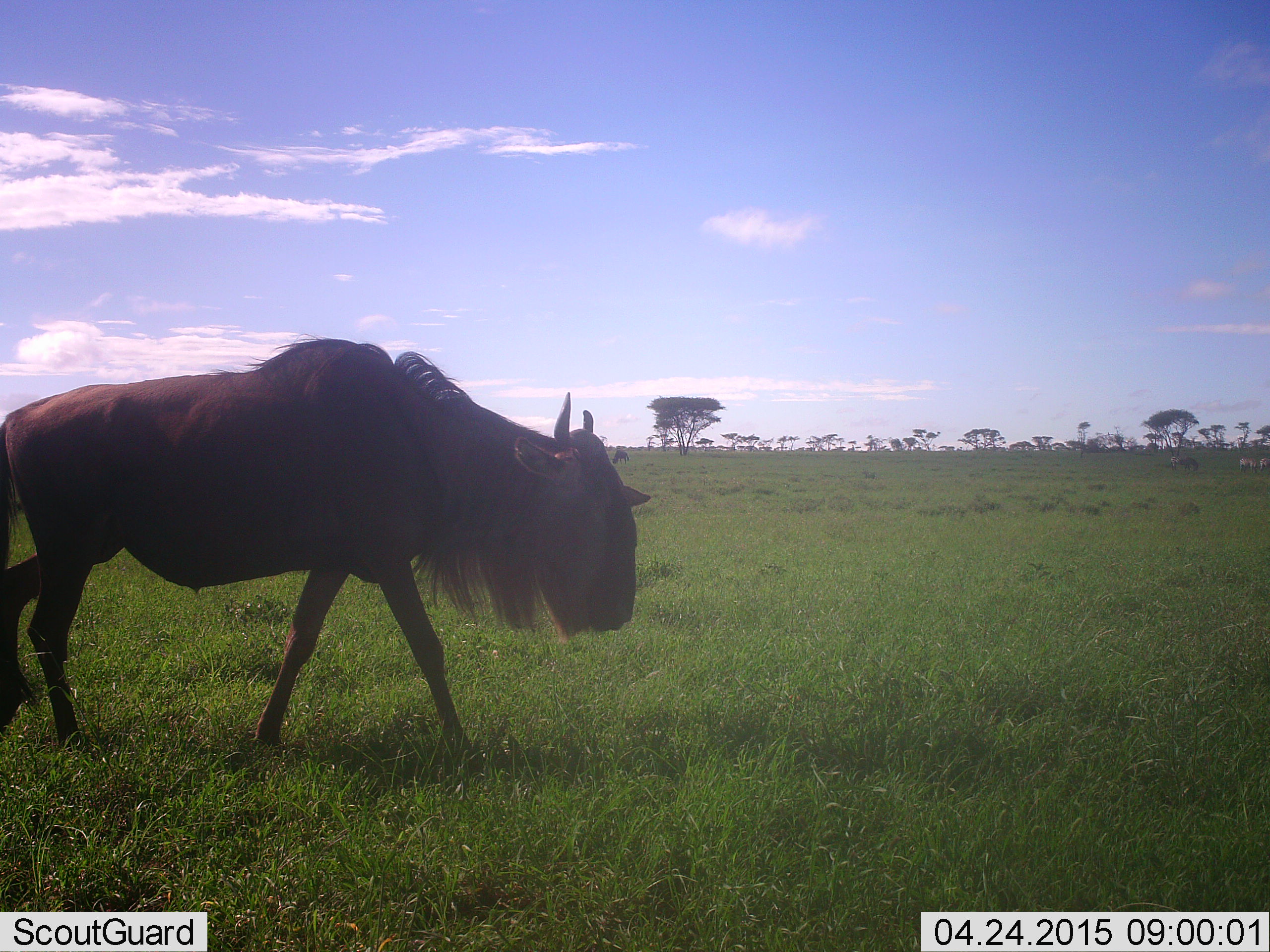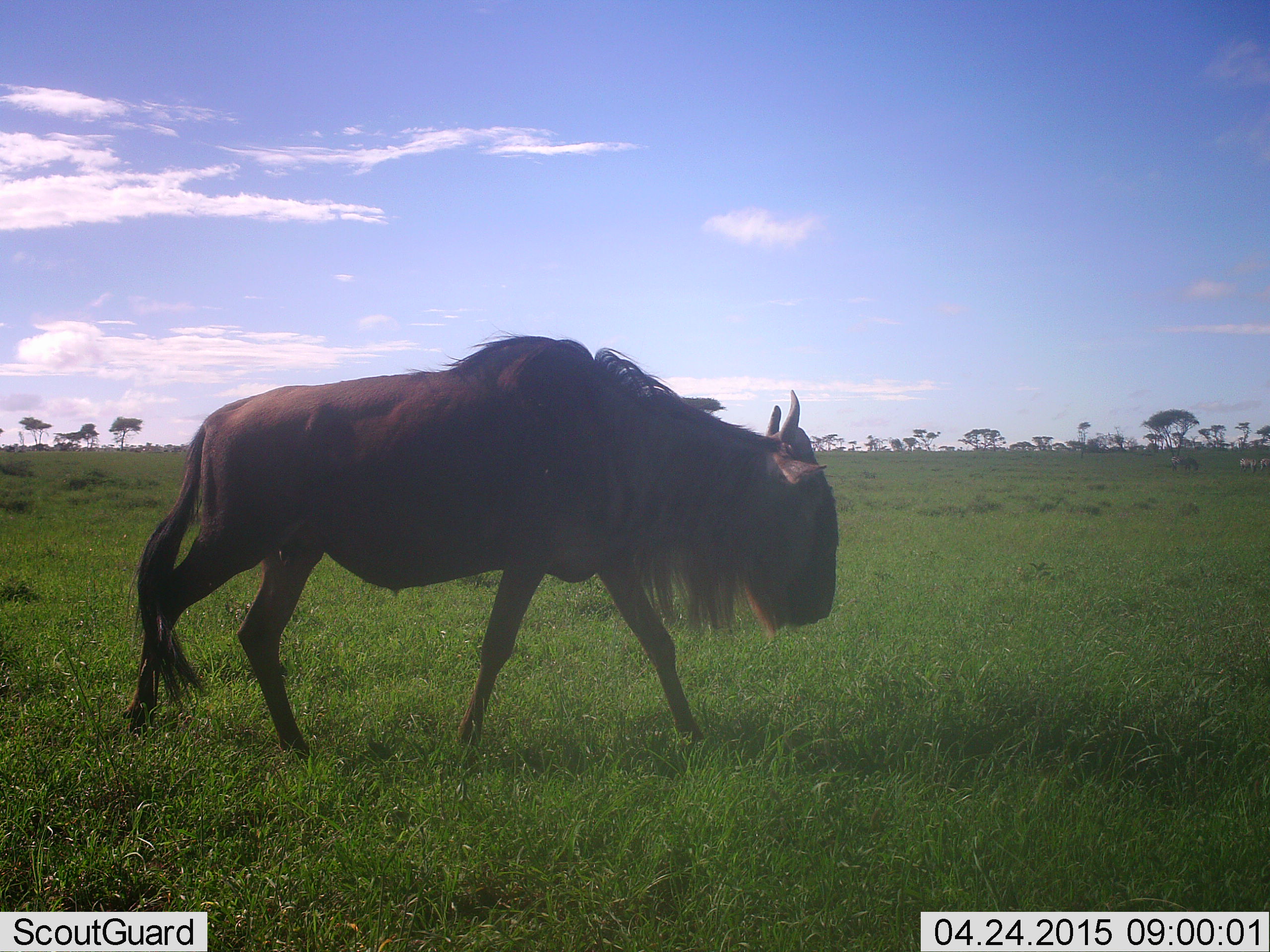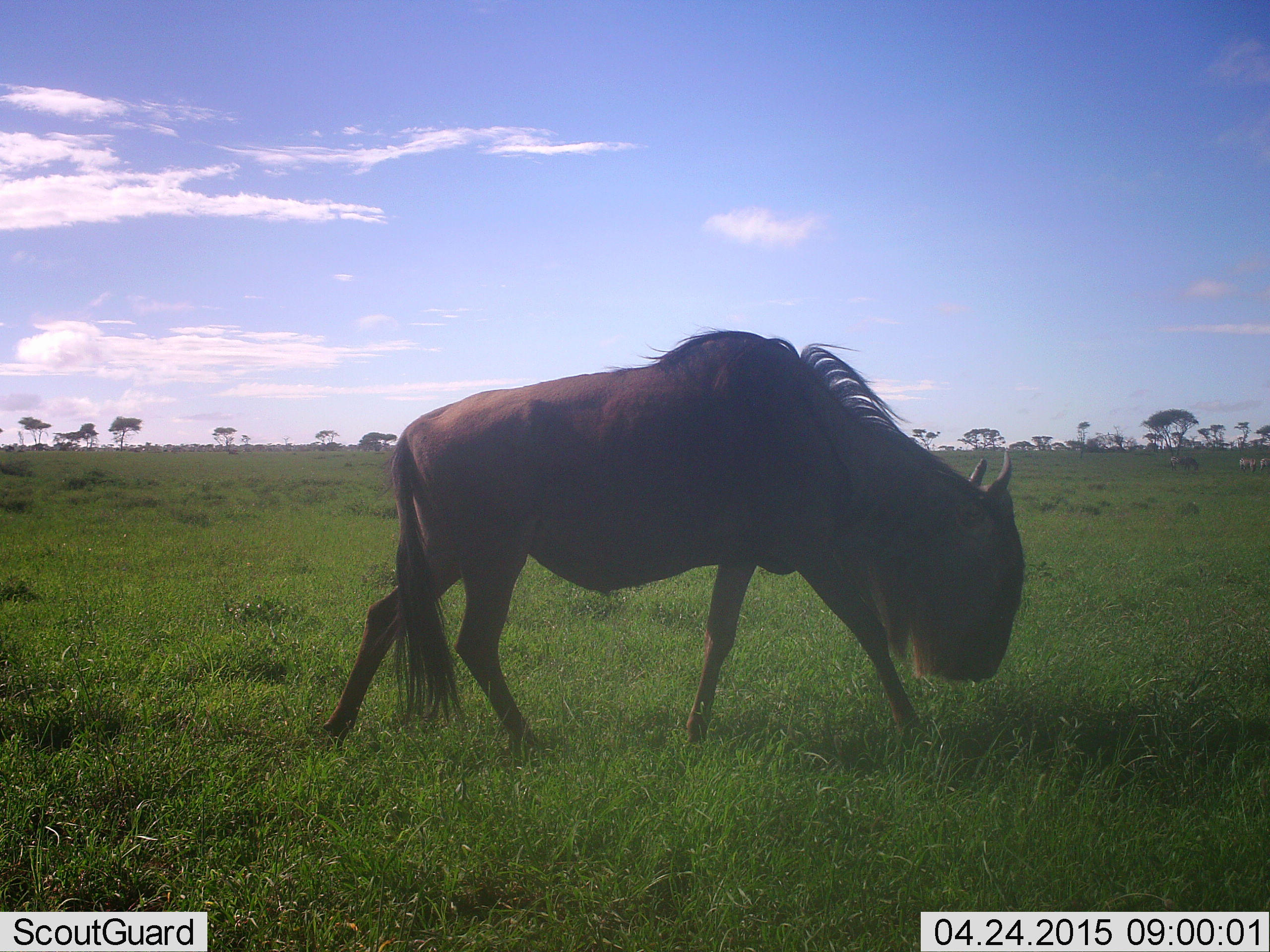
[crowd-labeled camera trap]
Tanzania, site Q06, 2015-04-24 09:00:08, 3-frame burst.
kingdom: Animalia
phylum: Chordata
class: Mammalia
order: Artiodactyla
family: Bovidae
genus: Connochaetes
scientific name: Connochaetes taurinus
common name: blue wildebeest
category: wildebeest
Wildebeest (blue wildebeest) (Connochaetes taurinus), count 1. Behavior (volunteer vote fractions): standing 15%, resting 0%, moving 100%, interacting 0%. Young present (vote fraction): 0%. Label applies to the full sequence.